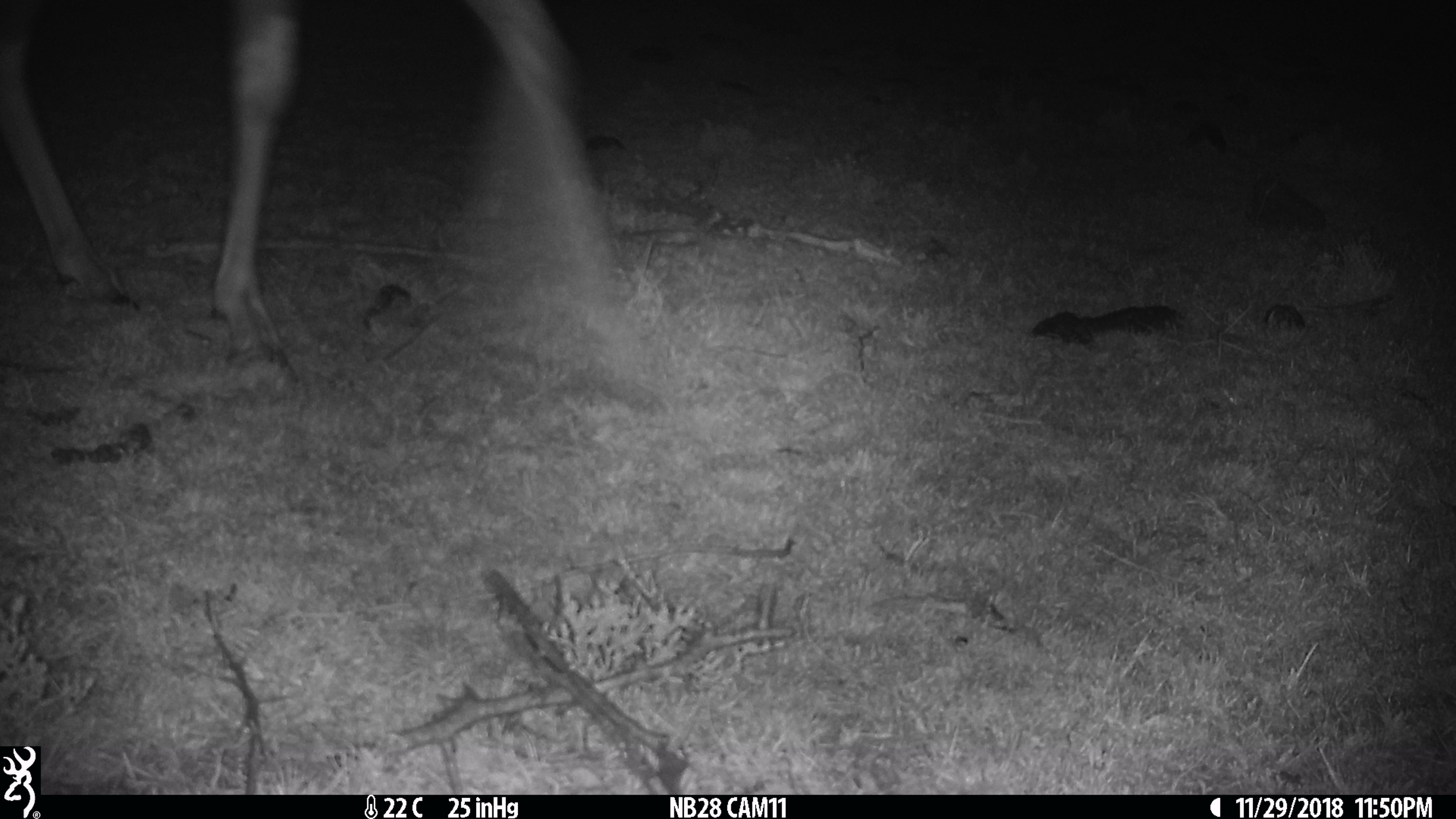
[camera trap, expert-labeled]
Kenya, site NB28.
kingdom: Animalia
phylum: Chordata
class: Mammalia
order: Artiodactyla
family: Bovidae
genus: Connochaetes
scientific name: Connochaetes taurinus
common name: blue wildebeest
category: wildebeest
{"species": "wildebeest (blue wildebeest) (Connochaetes taurinus)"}